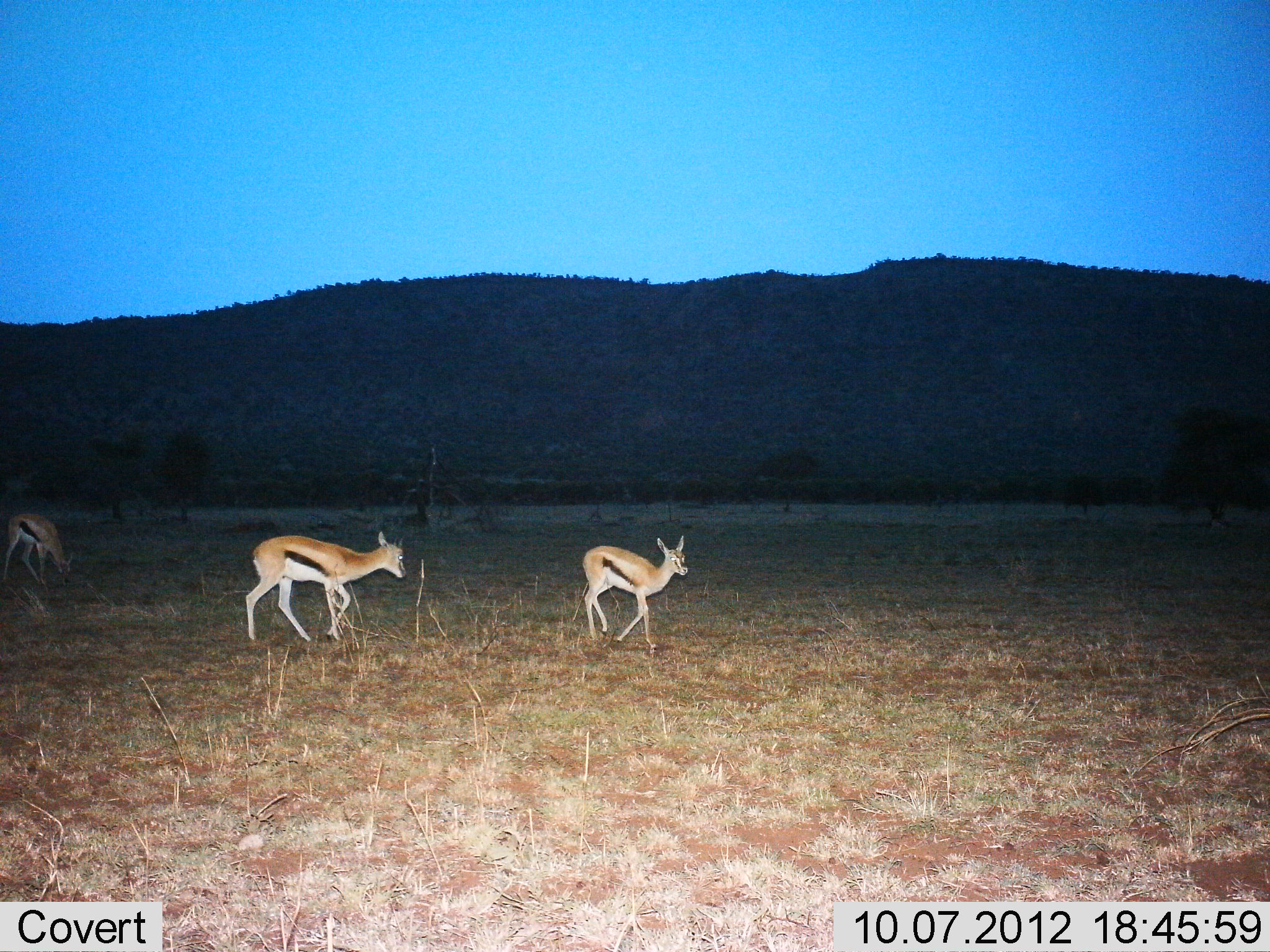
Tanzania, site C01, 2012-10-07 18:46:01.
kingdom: Animalia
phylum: Chordata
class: Mammalia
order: Artiodactyla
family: Bovidae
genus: Eudorcas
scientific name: Eudorcas thomsonii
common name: thomson's gazelle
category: gazellethomsons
Gazellethomsons (thomson's gazelle) (Eudorcas thomsonii), count 3. Behavior (volunteer vote fractions): standing 20%, resting 0%, moving 90%, interacting 0%. Young present (vote fraction): 30%. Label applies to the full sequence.